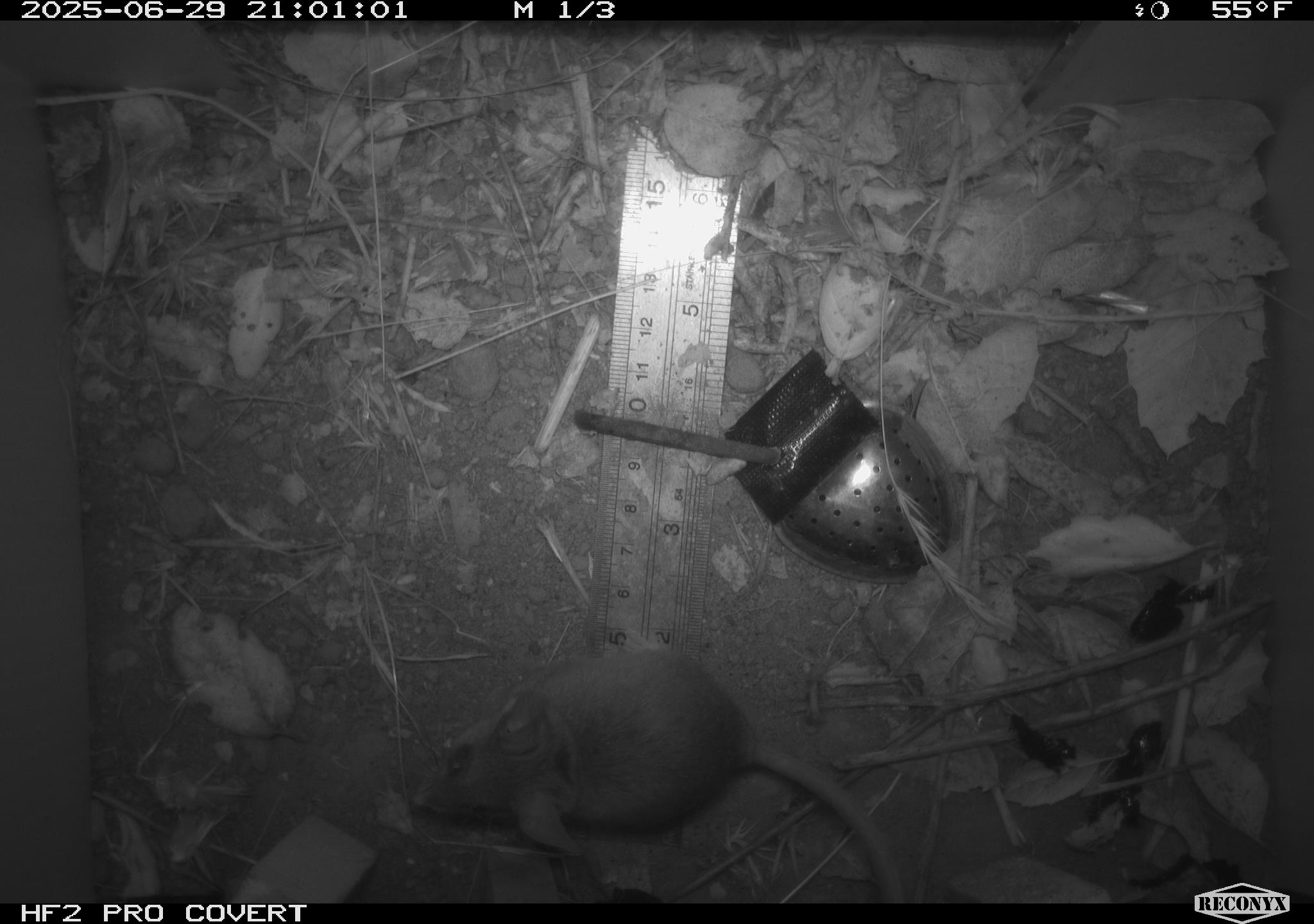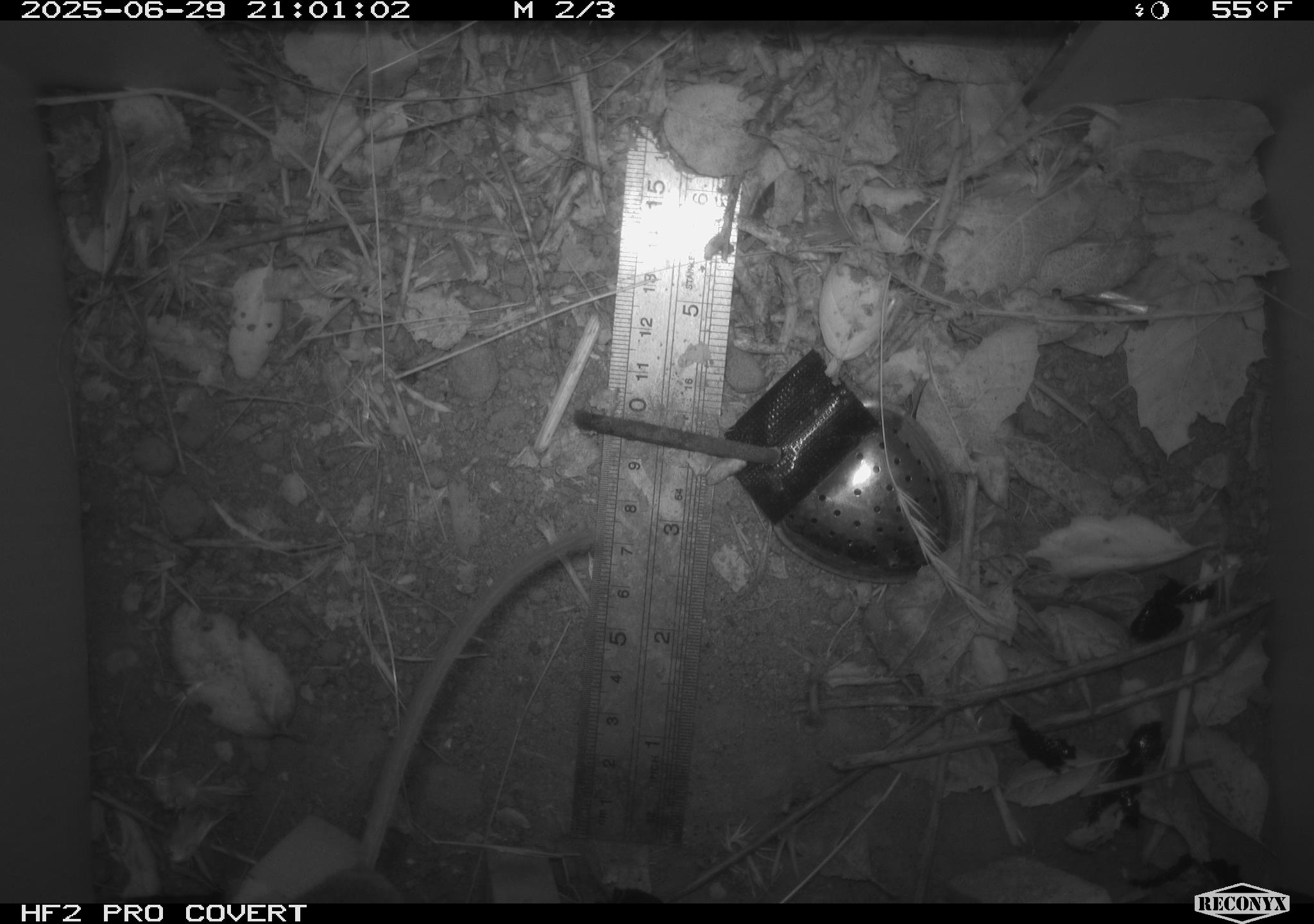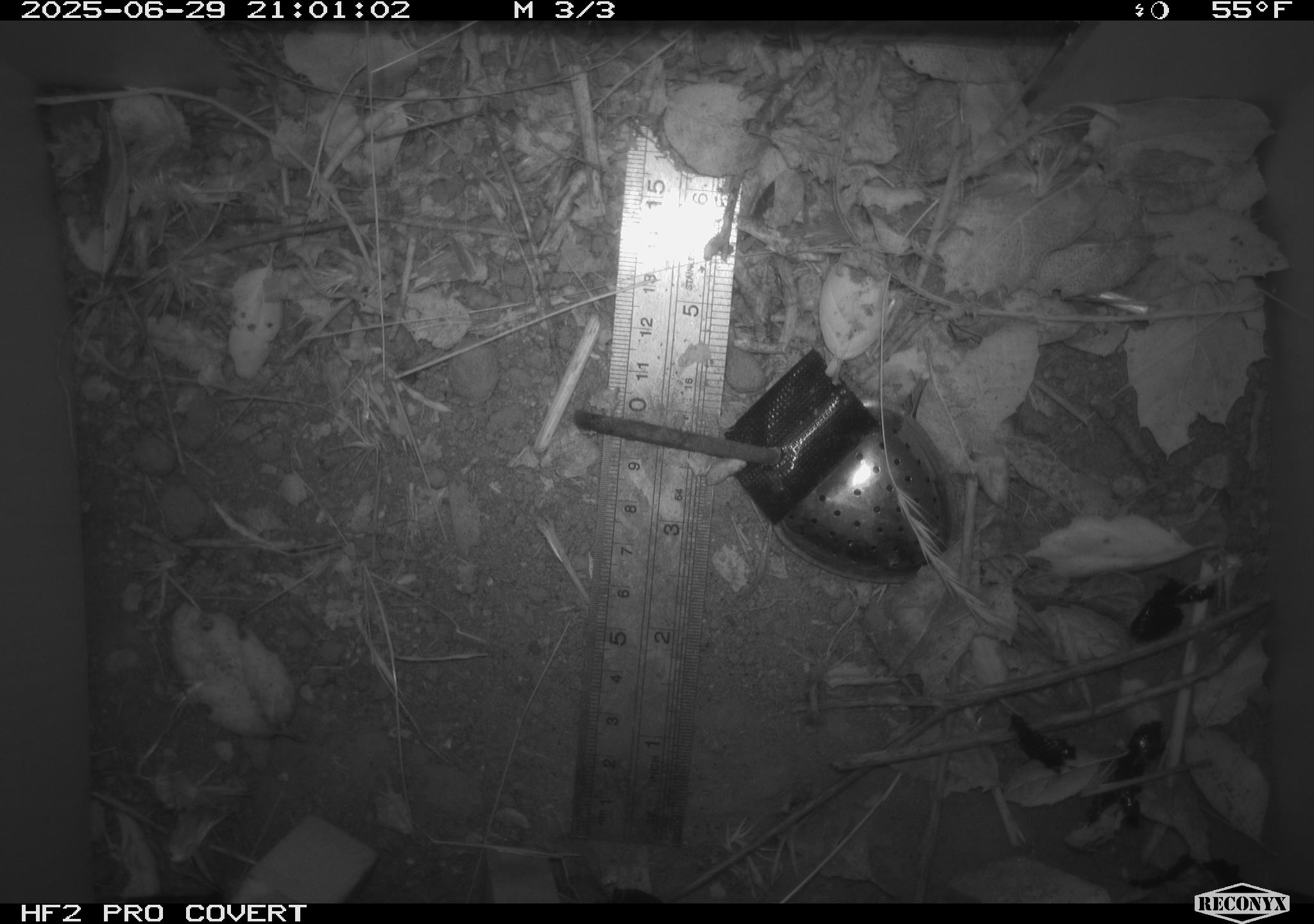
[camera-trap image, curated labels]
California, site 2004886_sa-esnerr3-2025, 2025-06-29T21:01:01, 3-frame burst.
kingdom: Animalia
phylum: Chordata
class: Mammalia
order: Rodentia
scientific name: Rodentia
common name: rodent